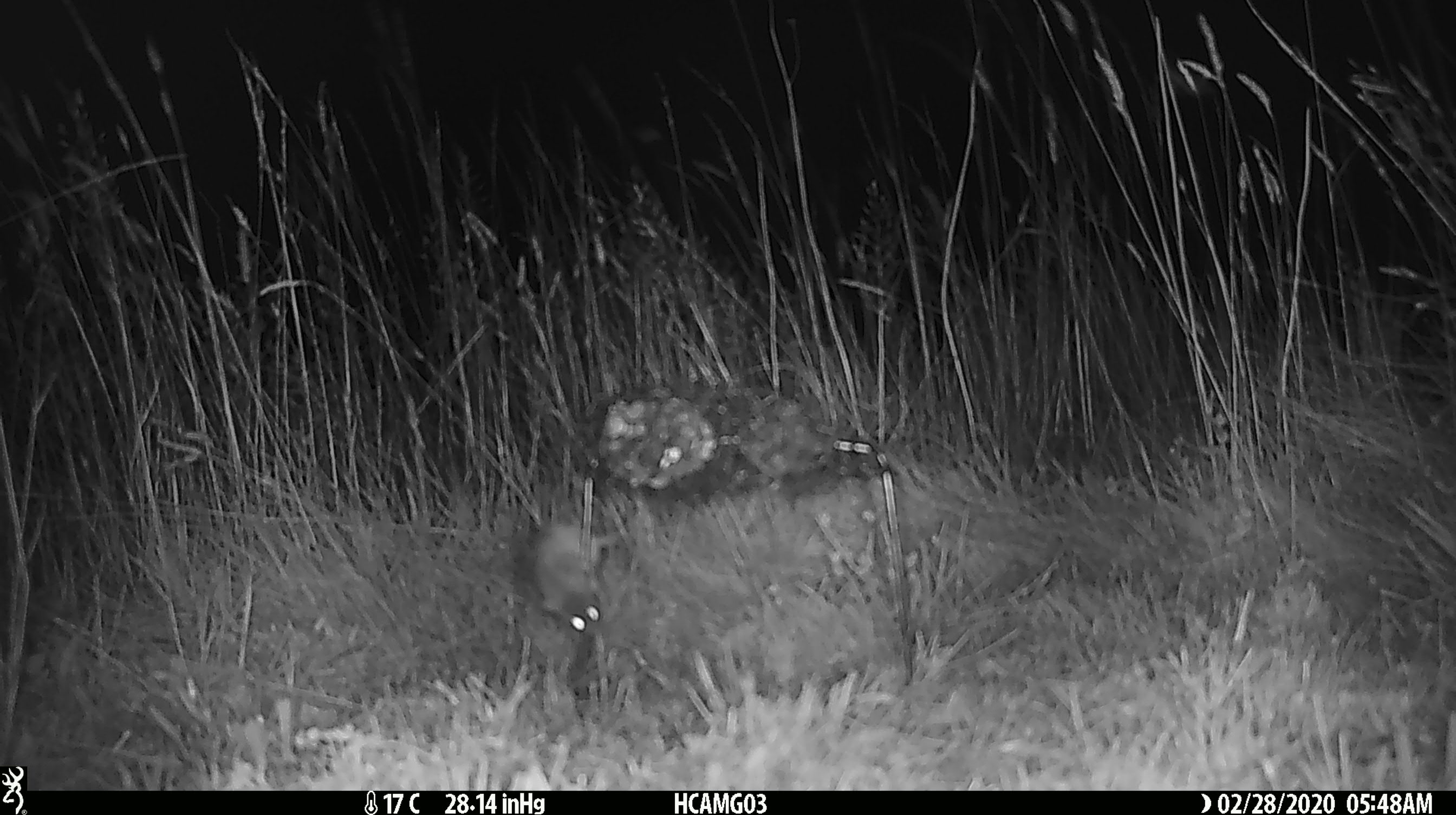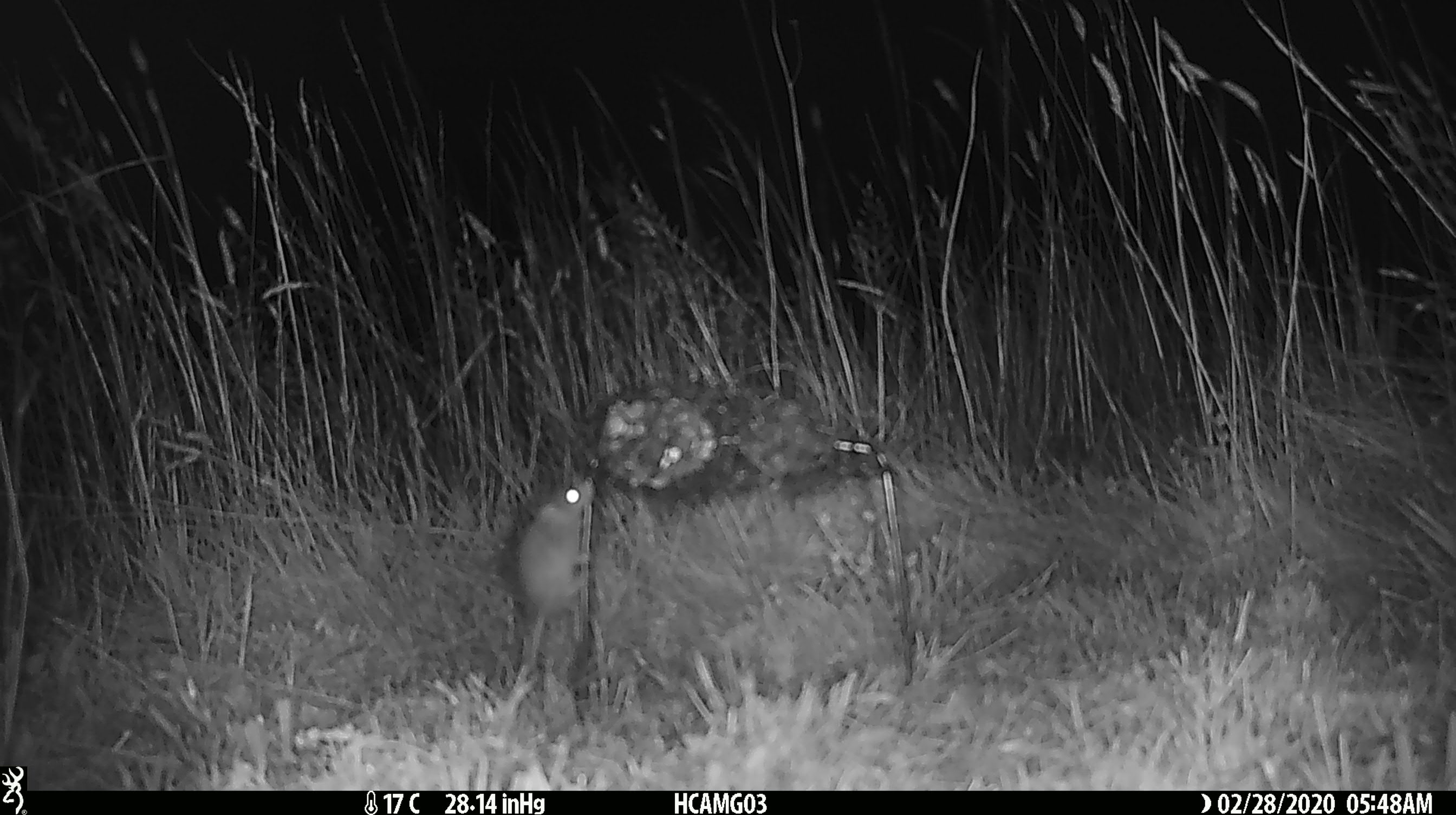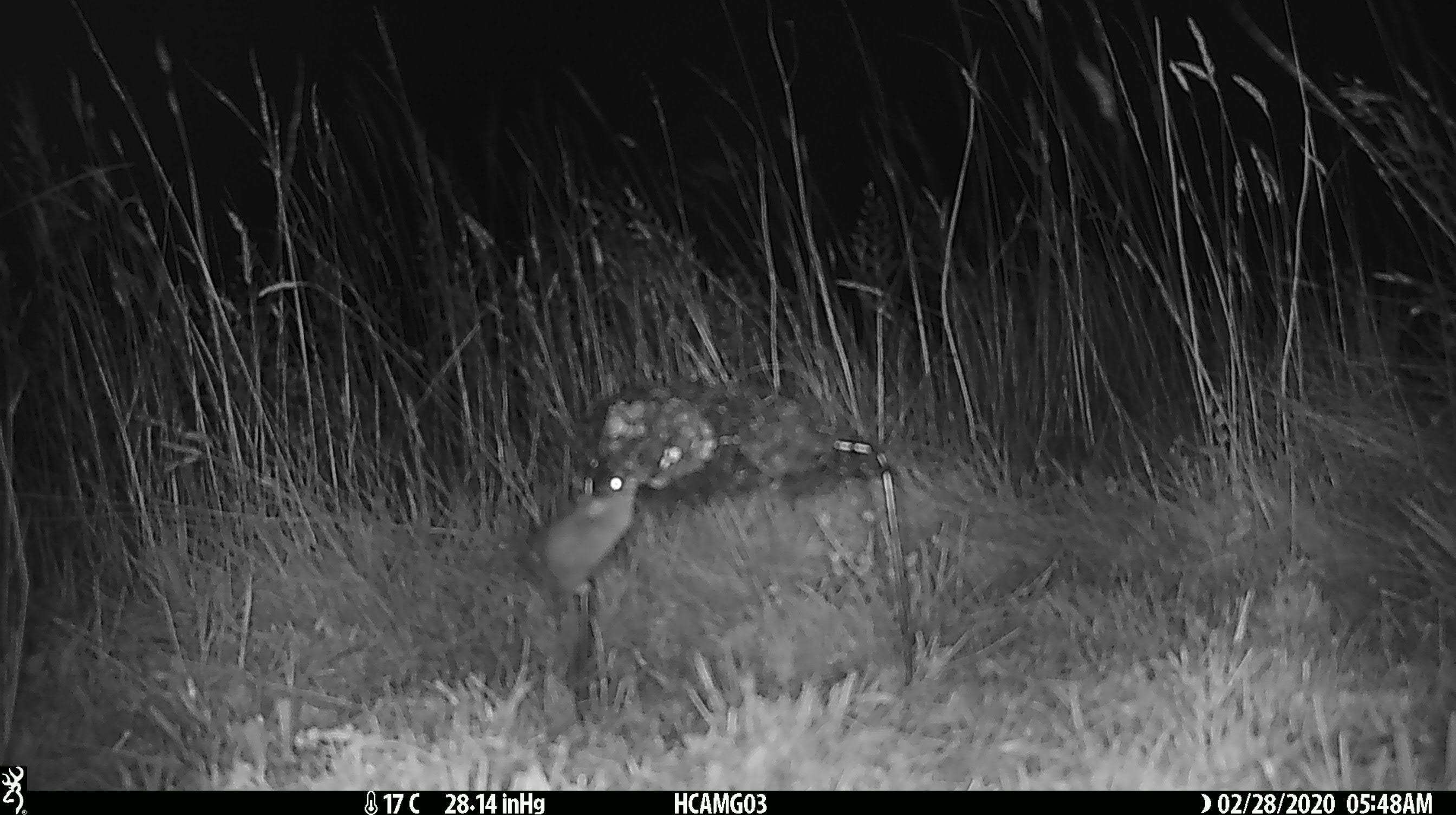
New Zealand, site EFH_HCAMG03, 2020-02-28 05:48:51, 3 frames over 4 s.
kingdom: Animalia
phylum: Chordata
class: Mammalia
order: Rodentia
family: Muridae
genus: Mus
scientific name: Mus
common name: mouse